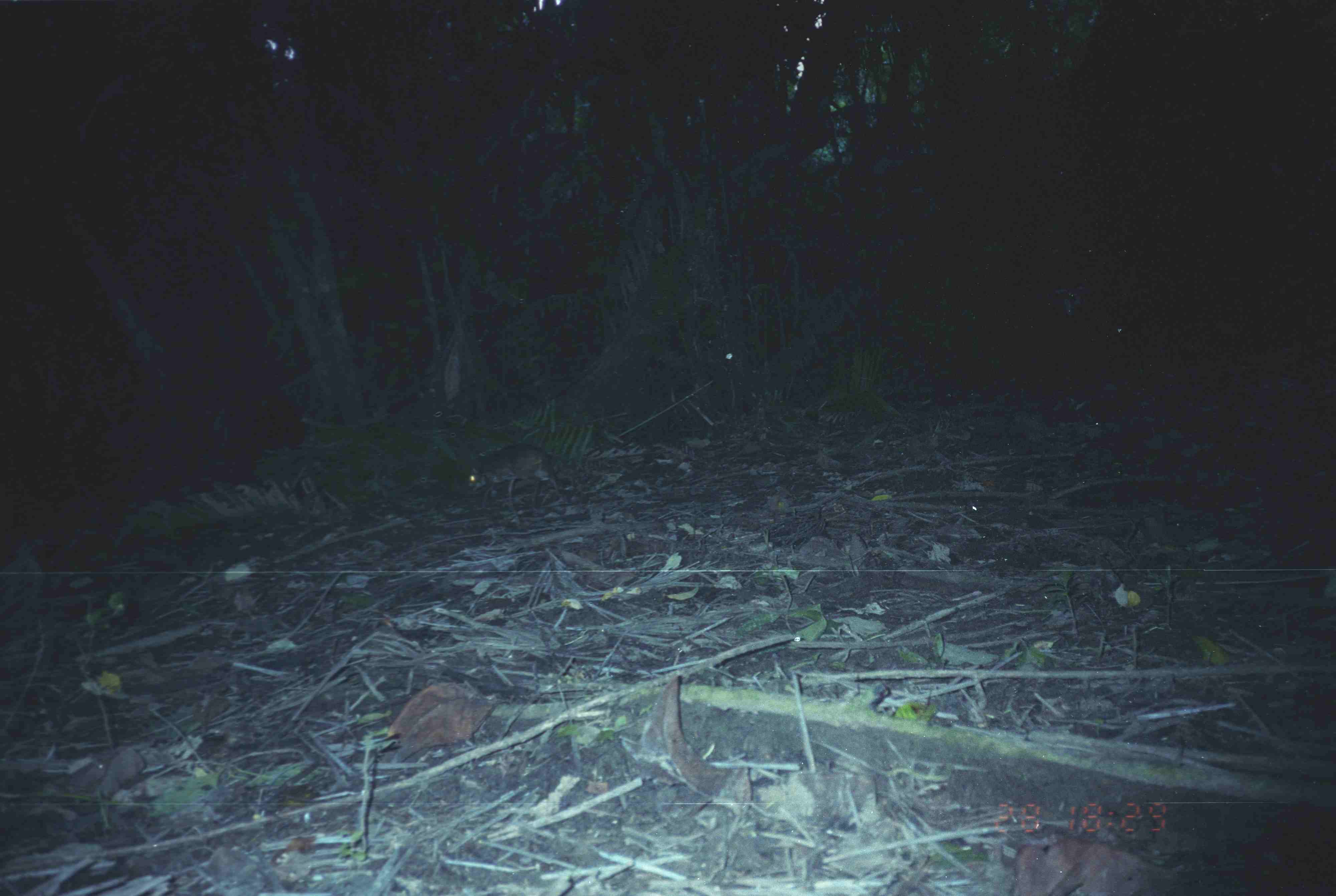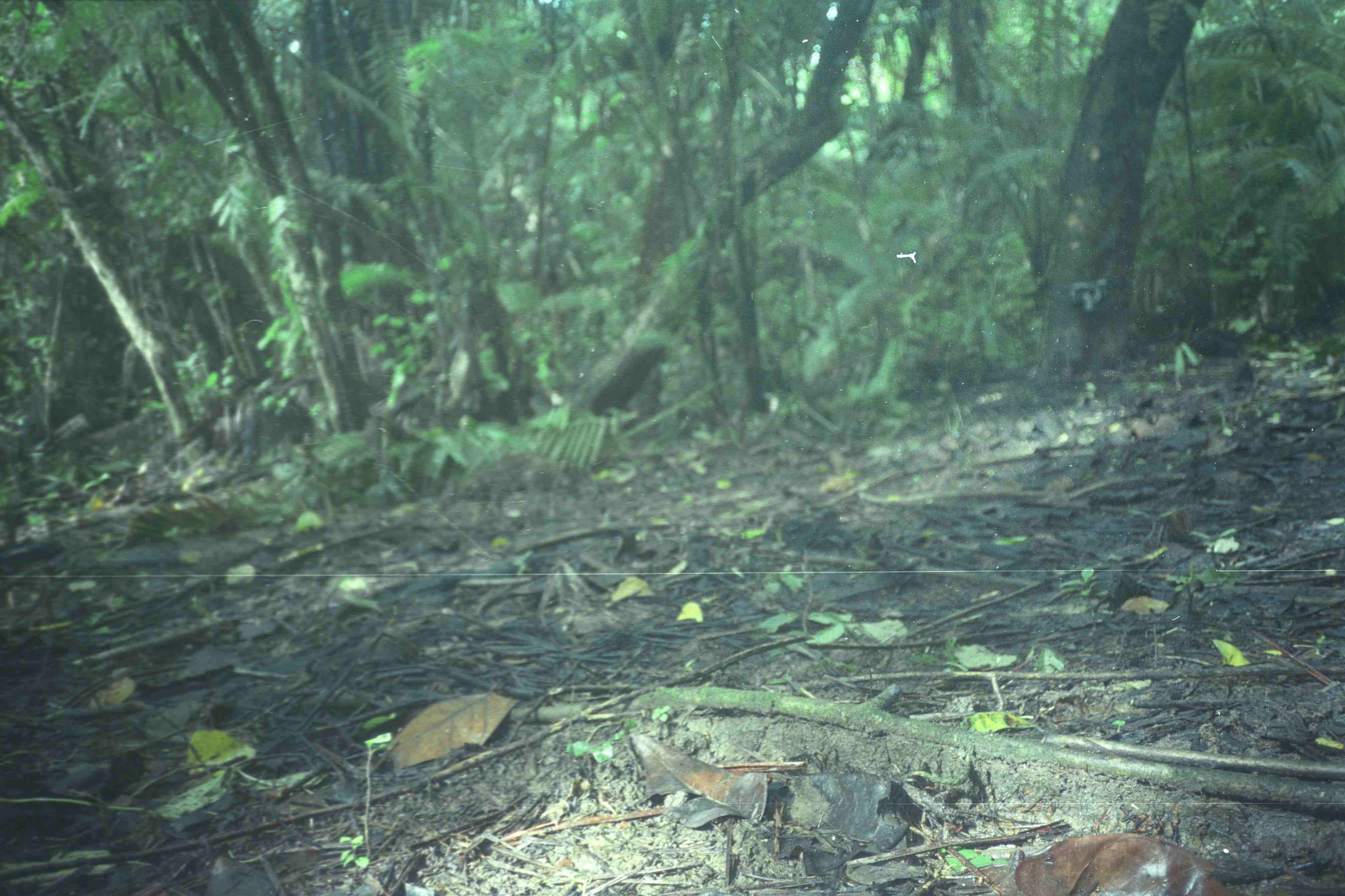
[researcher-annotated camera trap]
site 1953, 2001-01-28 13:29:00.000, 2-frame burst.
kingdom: Animalia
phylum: Chordata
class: Mammalia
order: Artiodactyla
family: Tragulidae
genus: Tragulus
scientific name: Tragulus napu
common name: greater oriental chevrotain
Tragulus napu (greater oriental chevrotain), count 1.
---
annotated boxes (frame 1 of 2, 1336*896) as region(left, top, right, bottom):
tragulus napu: region(467, 444, 560, 512)